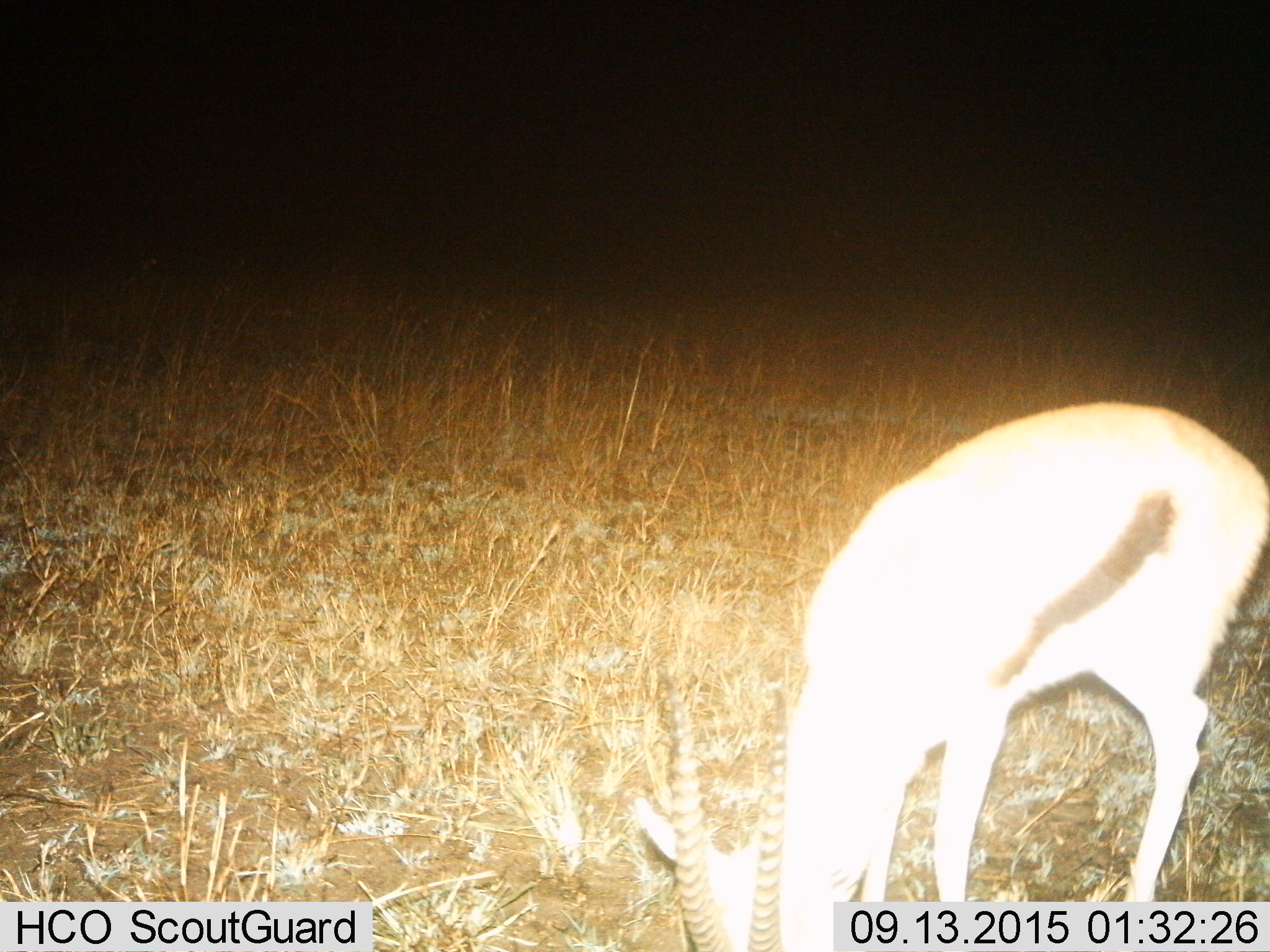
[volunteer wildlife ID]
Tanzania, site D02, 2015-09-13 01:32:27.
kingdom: Animalia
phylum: Chordata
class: Mammalia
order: Artiodactyla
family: Bovidae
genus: Eudorcas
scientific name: Eudorcas thomsonii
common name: thomson's gazelle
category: gazellethomsons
Gazellethomsons (thomson's gazelle) (Eudorcas thomsonii), count 1. Behavior (volunteer vote fractions): standing 24%, resting 0%, moving 0%, interacting 0%. Young present (vote fraction): 6%. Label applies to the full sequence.